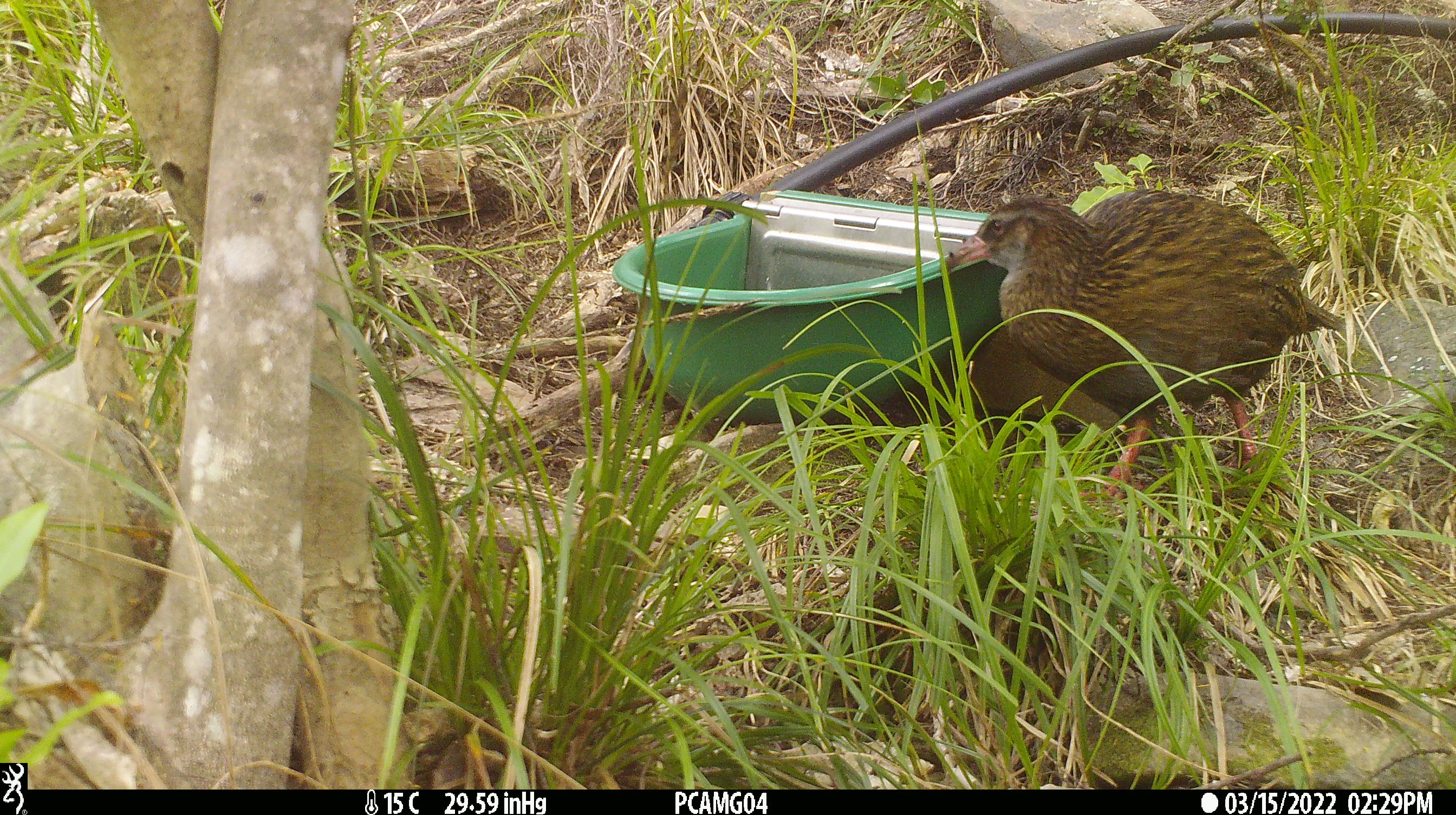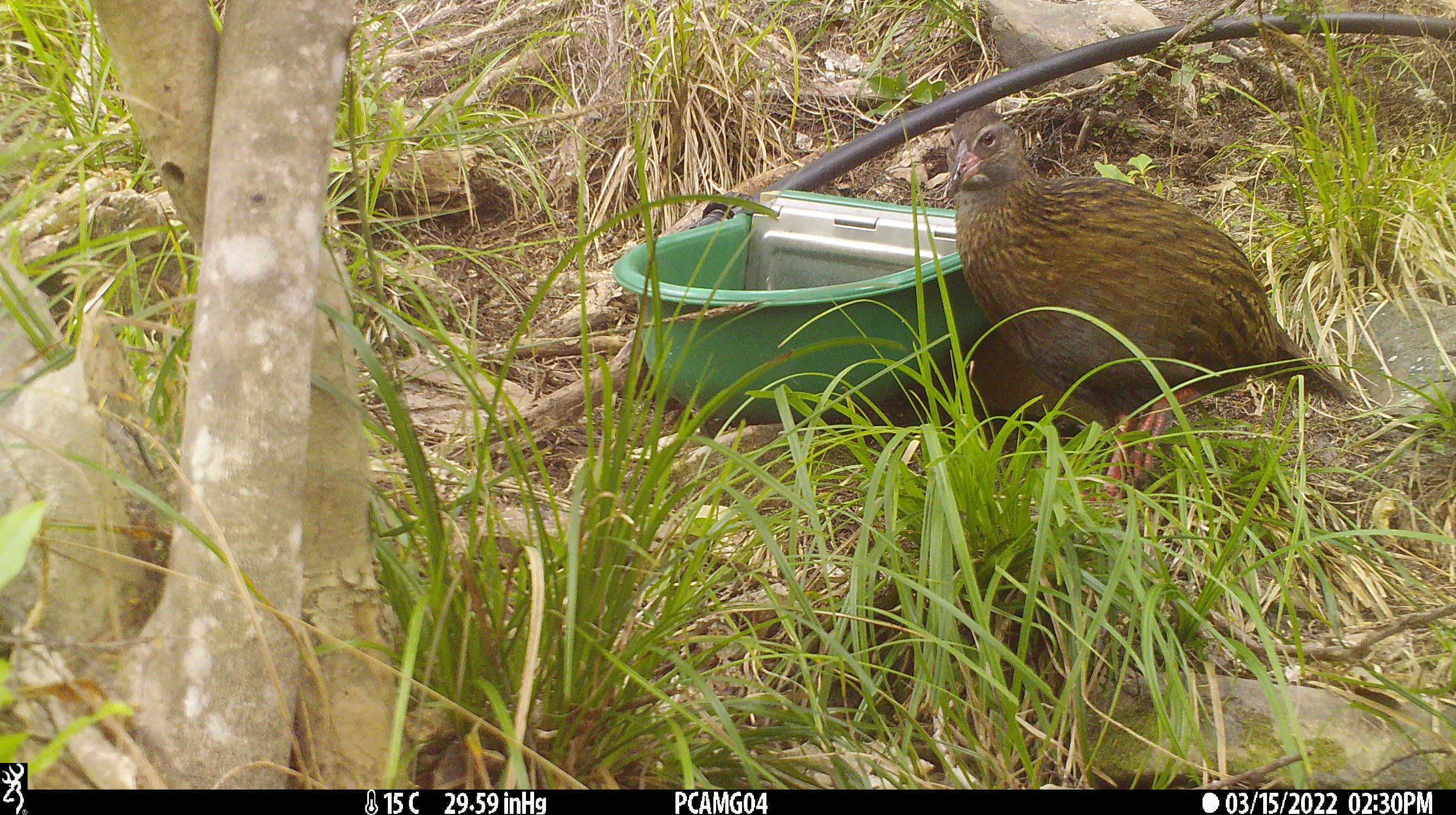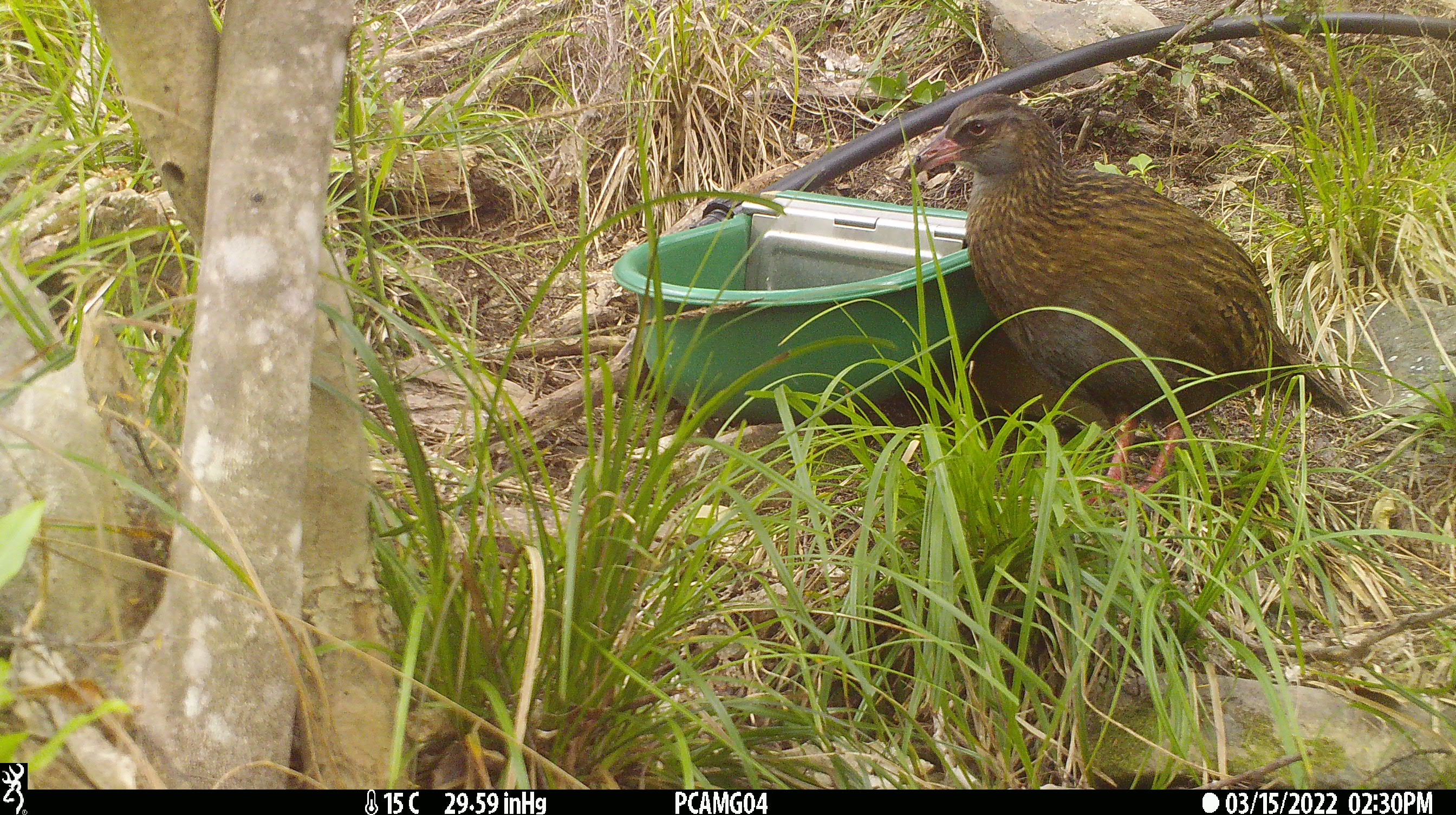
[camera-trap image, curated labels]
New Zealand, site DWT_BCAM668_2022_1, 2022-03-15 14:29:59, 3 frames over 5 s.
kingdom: Animalia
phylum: Chordata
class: Aves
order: Gruiformes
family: Rallidae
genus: Gallirallus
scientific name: Gallirallus australis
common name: weka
Weka (Gallirallus australis).